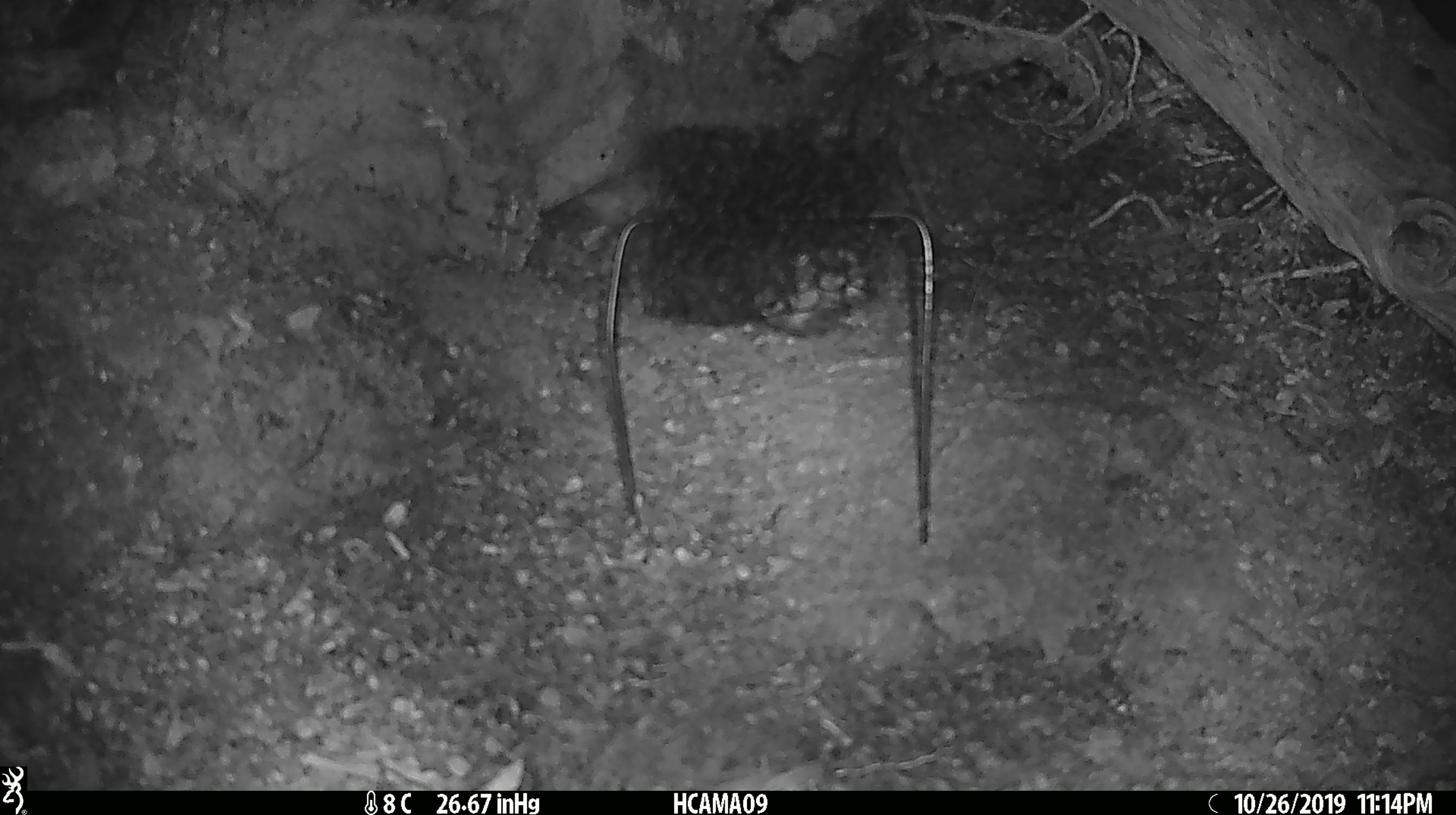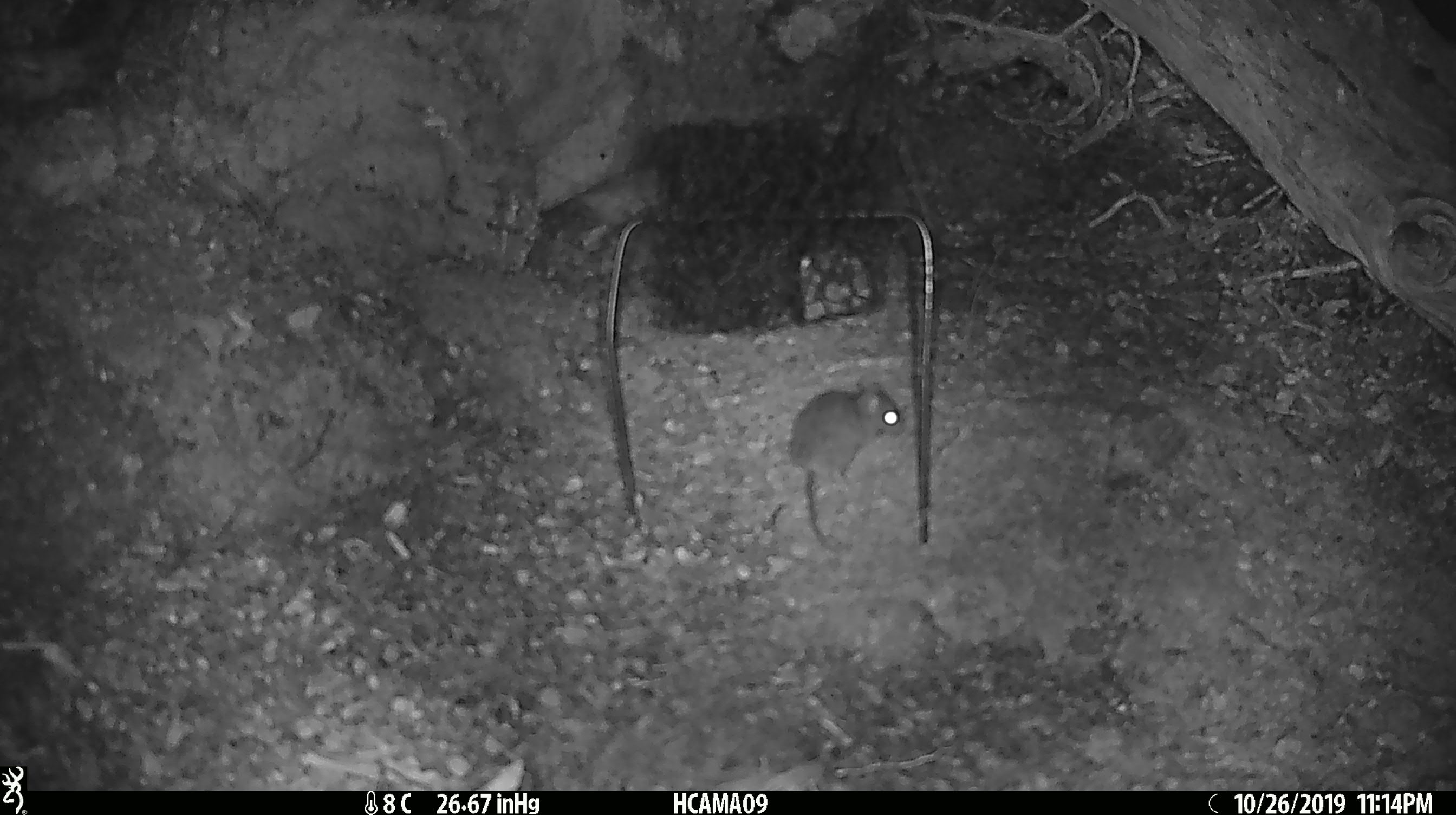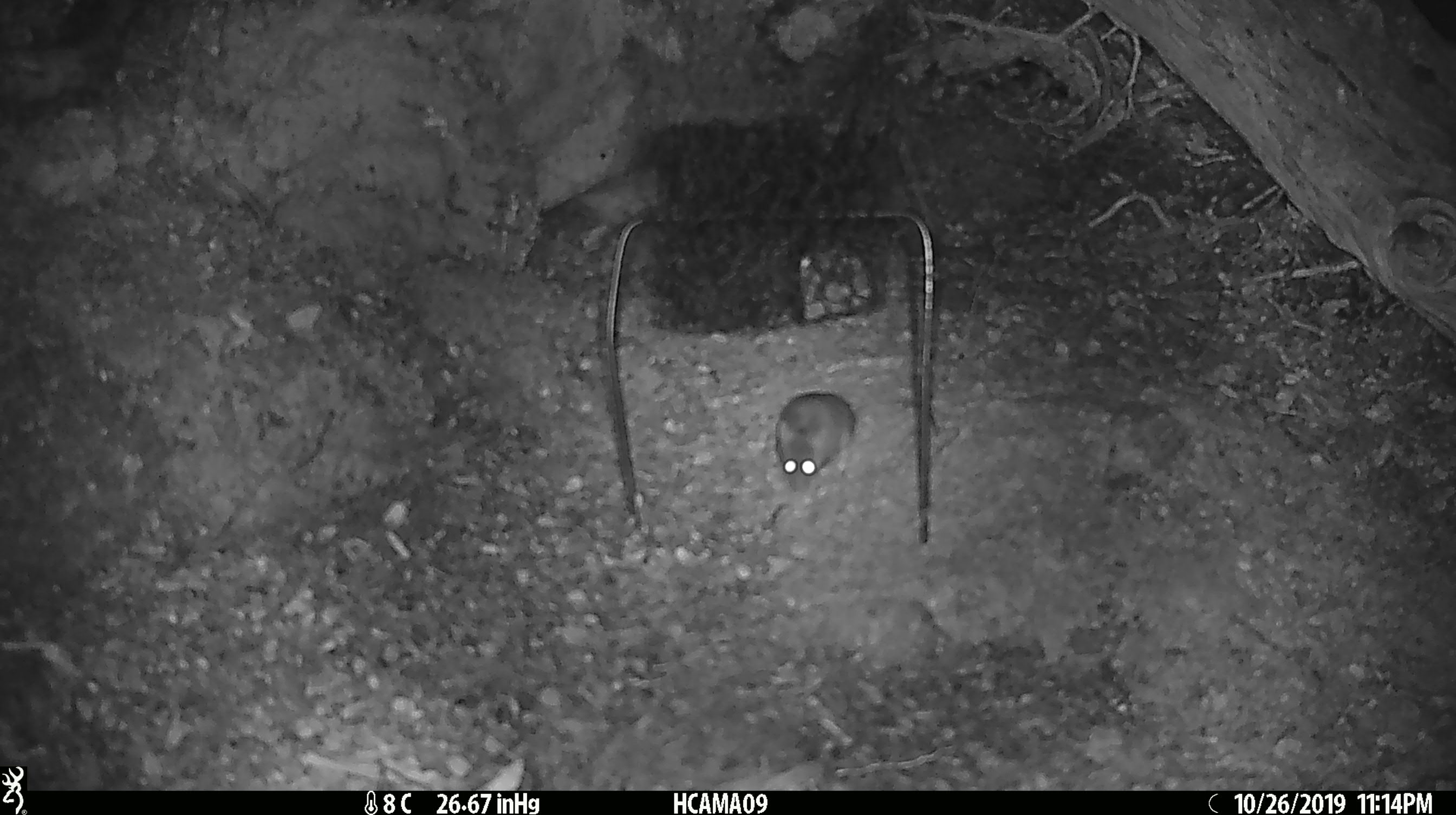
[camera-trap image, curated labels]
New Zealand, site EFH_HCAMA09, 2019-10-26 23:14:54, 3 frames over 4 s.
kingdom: Animalia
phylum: Chordata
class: Mammalia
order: Rodentia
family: Muridae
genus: Mus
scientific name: Mus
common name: mouse